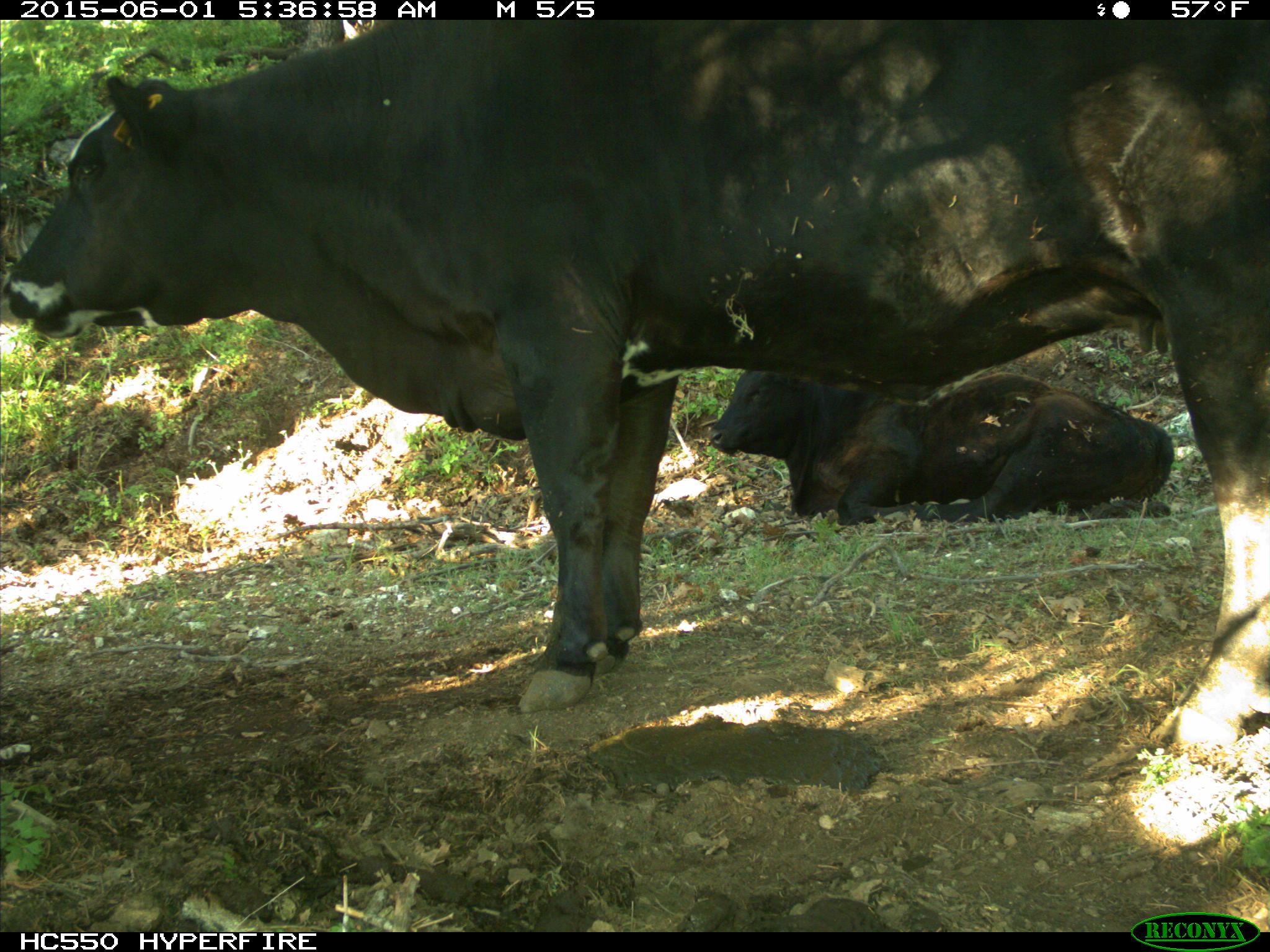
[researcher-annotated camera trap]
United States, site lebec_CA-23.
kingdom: Animalia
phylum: Chordata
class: Mammalia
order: Artiodactyla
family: Bovidae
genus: Bos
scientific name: Bos taurus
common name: domestic cow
Bos taurus (domestic cow).